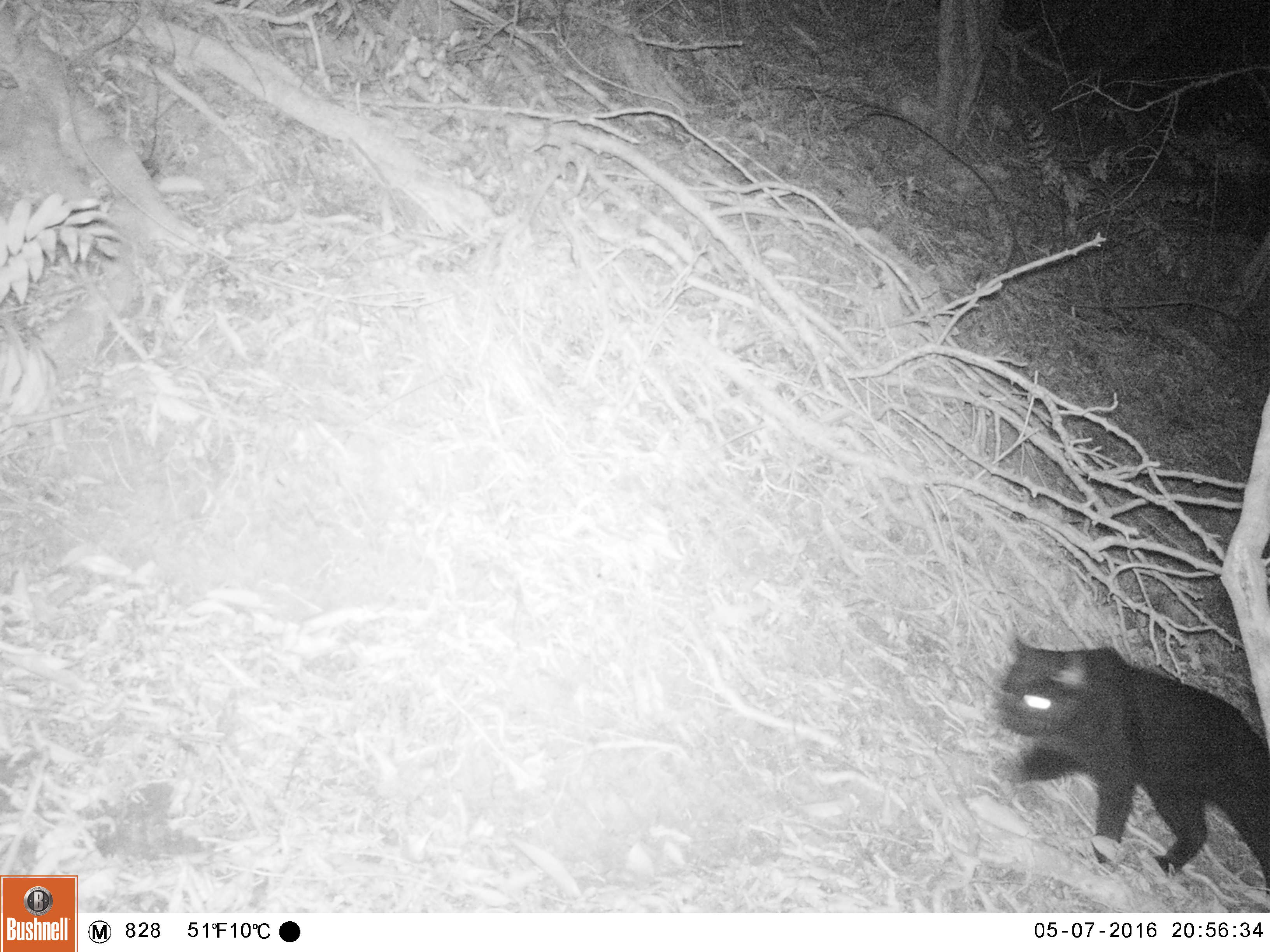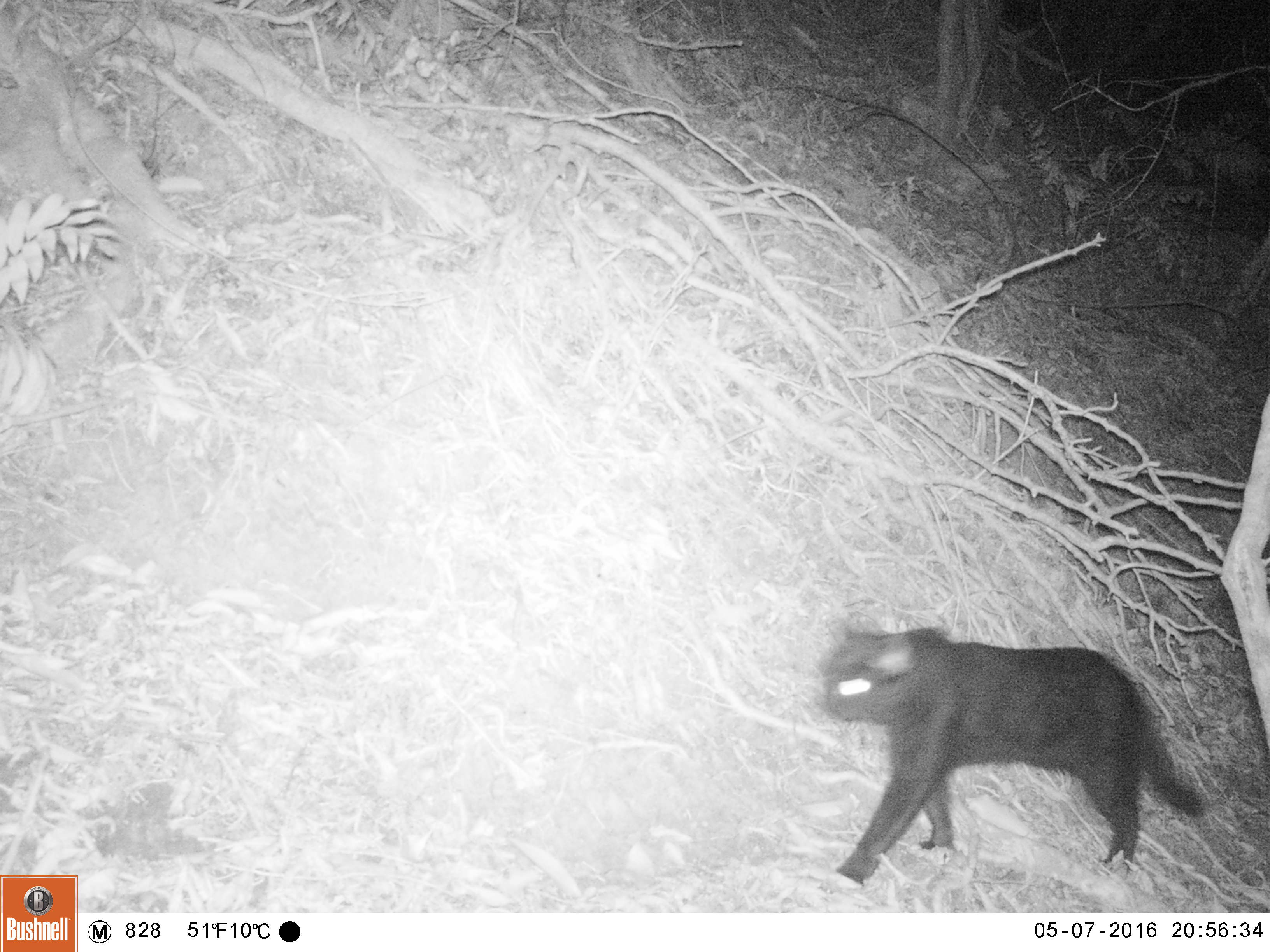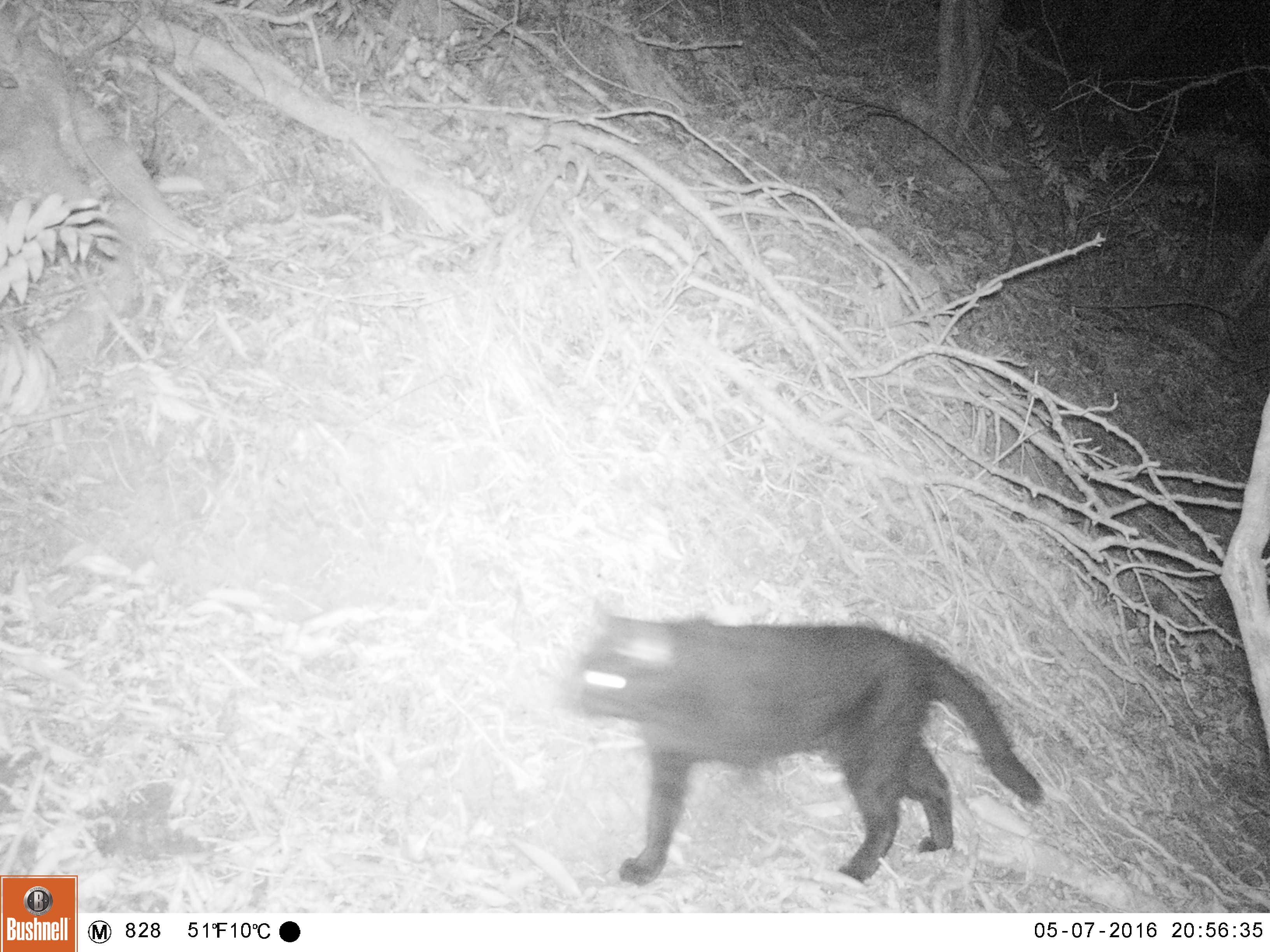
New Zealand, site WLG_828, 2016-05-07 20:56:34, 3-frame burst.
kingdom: Animalia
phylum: Chordata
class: Mammalia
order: Carnivora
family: Felidae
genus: Felis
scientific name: Felis catus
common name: domestic cat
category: cat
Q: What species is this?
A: Cat (domestic cat) (Felis catus).